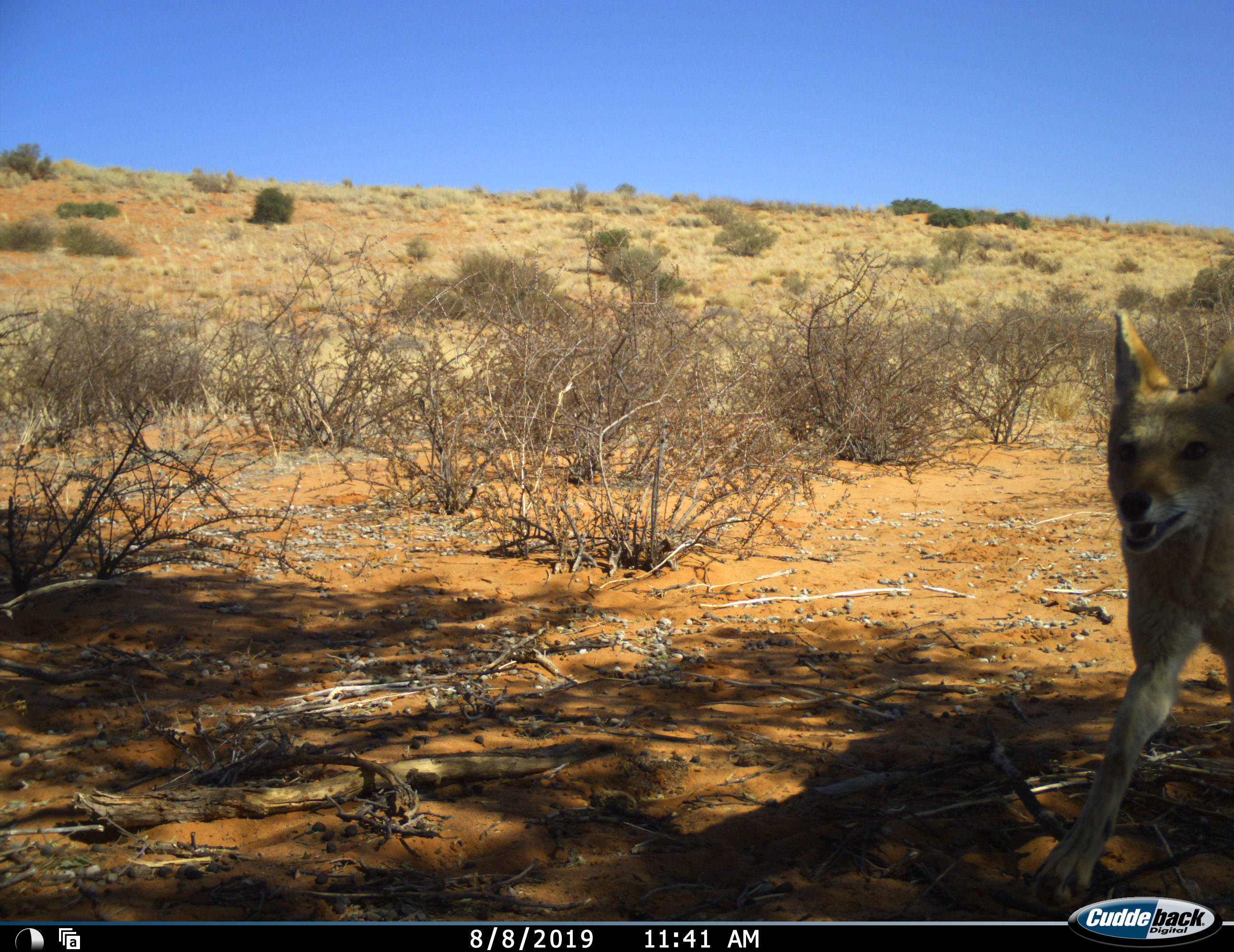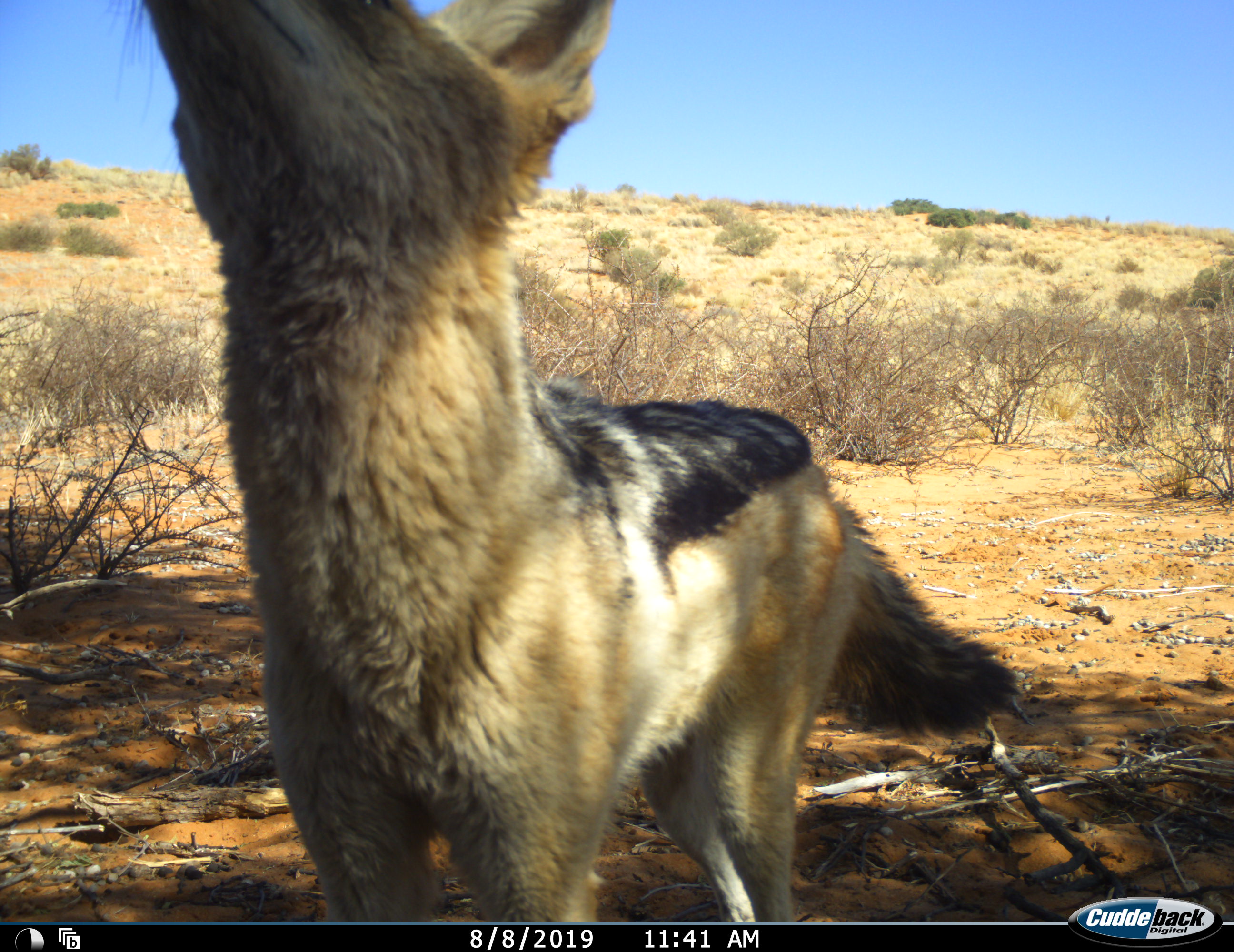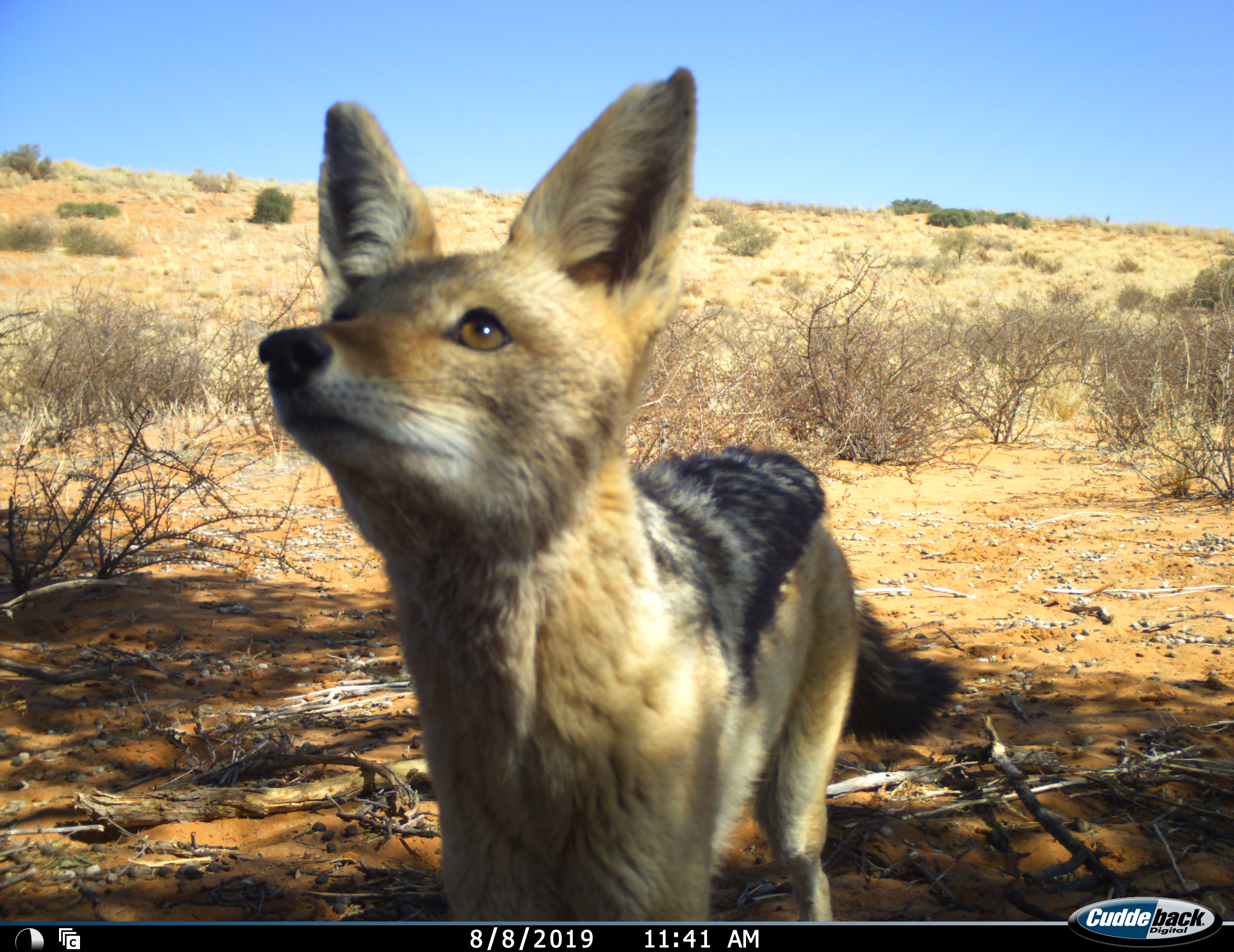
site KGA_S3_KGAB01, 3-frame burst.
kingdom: Animalia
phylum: Chordata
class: Mammalia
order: Carnivora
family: Canidae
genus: Lupulella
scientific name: Lupulella mesomelas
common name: black-backed jackal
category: jackalblackbacked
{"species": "jackalblackbacked (black-backed jackal) (Lupulella mesomelas)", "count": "1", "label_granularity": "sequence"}